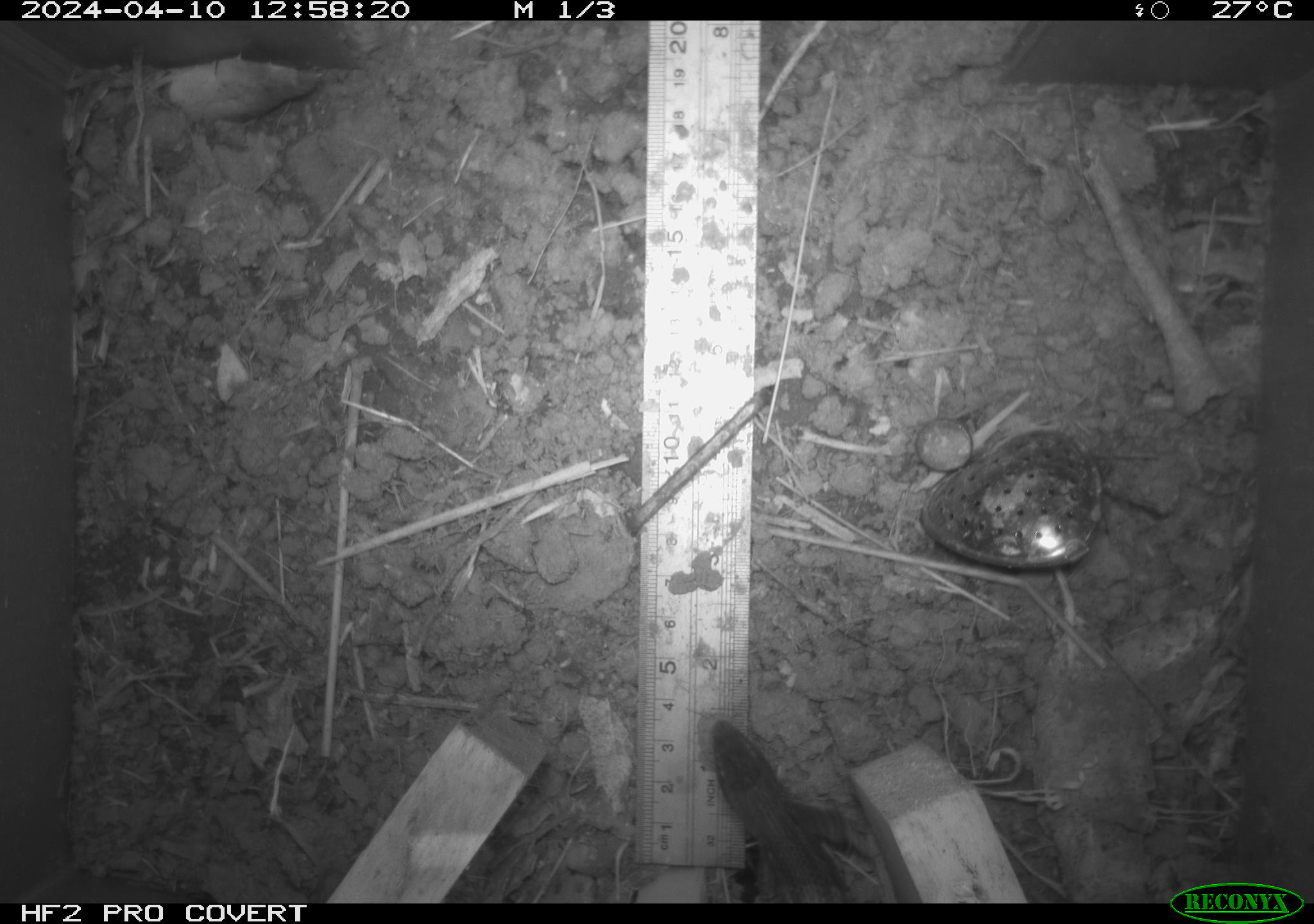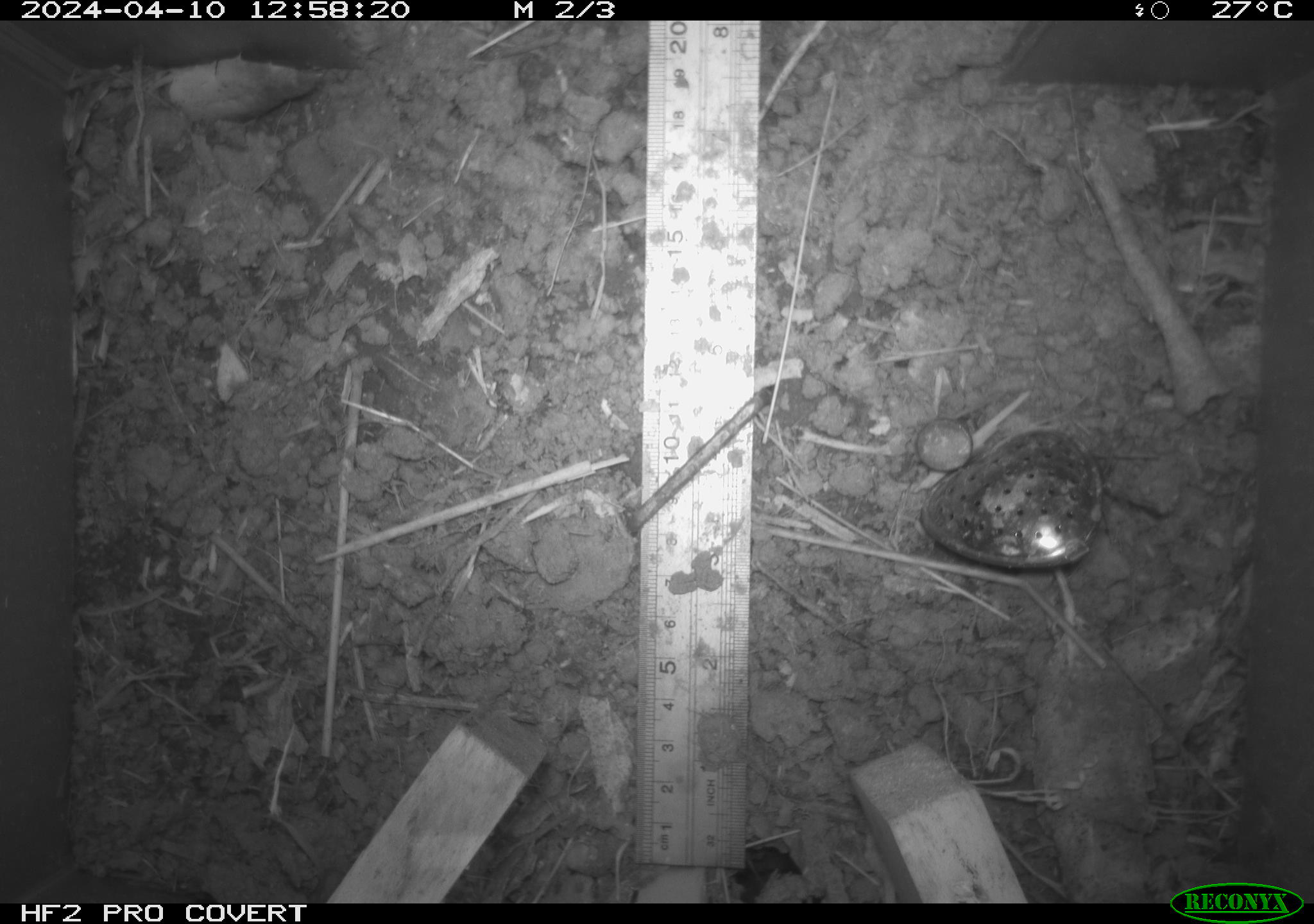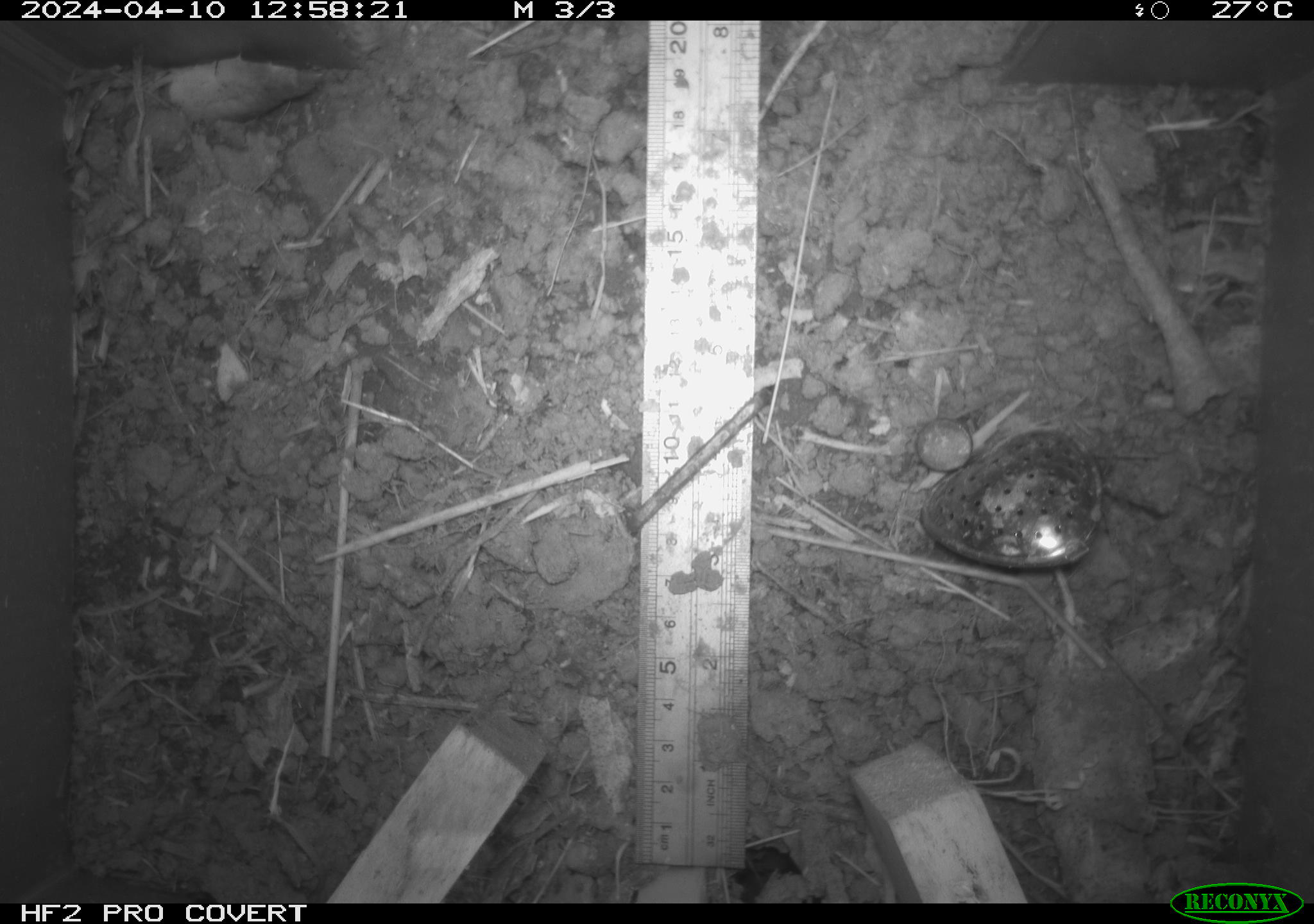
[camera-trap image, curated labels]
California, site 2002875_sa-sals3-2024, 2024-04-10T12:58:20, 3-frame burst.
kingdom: Animalia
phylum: Chordata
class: Reptilia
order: Squamata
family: Phrynosomatidae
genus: Sceloporus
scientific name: Sceloporus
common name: spiny lizards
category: sceloporus species